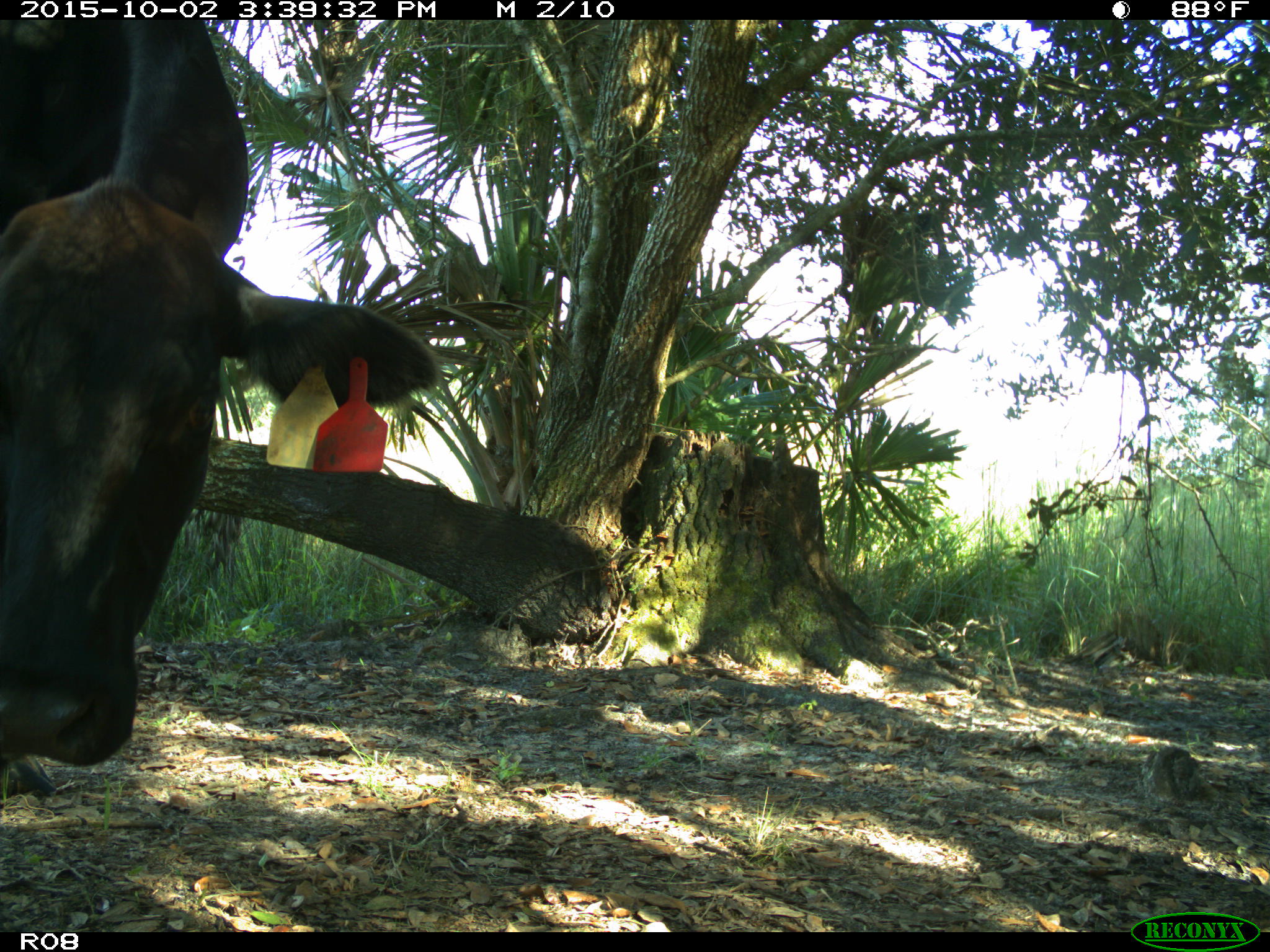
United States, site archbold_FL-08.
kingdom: Animalia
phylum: Chordata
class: Mammalia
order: Artiodactyla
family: Bovidae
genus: Bos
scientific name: Bos taurus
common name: domestic cow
Bos taurus (domestic cow).